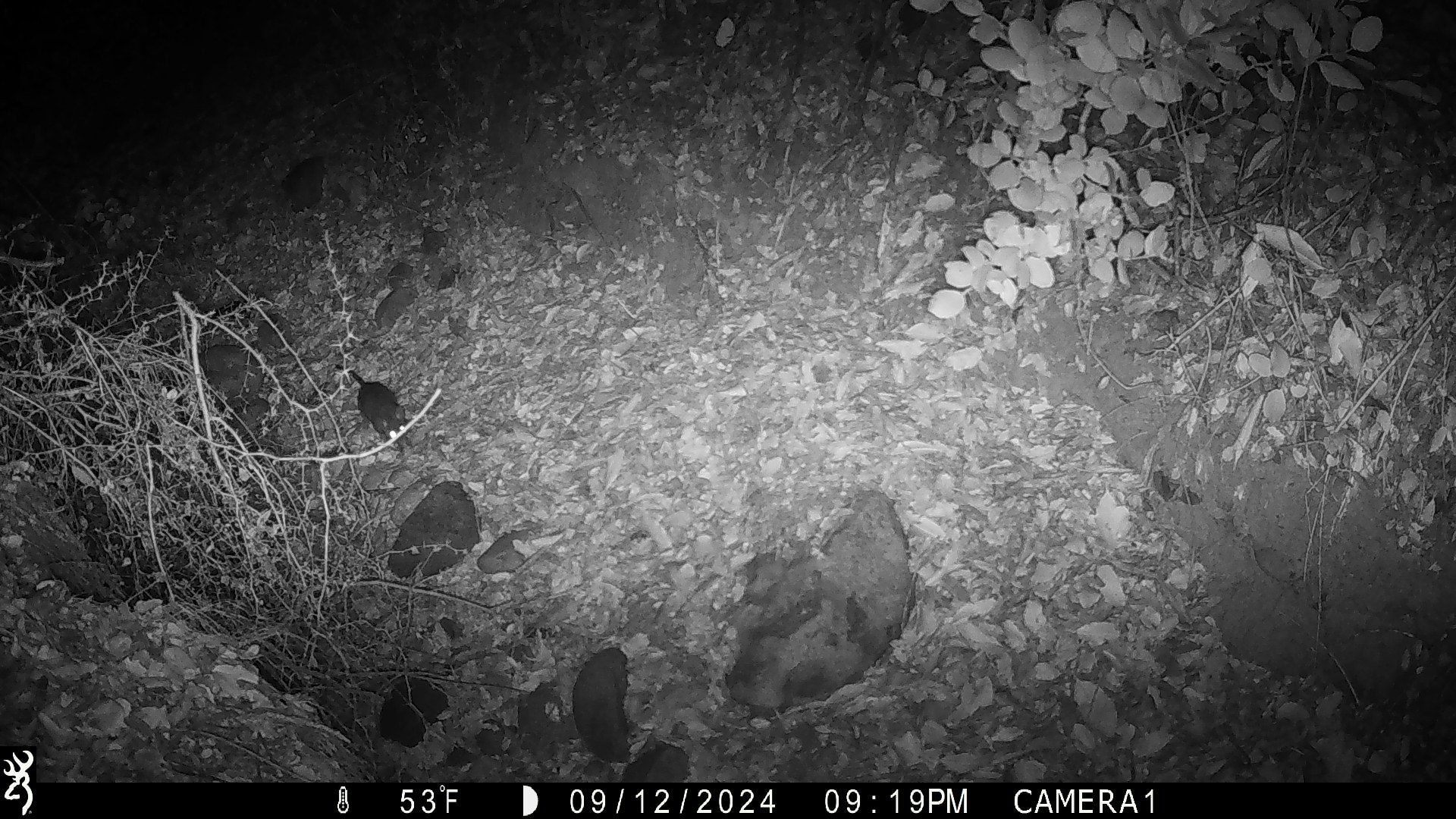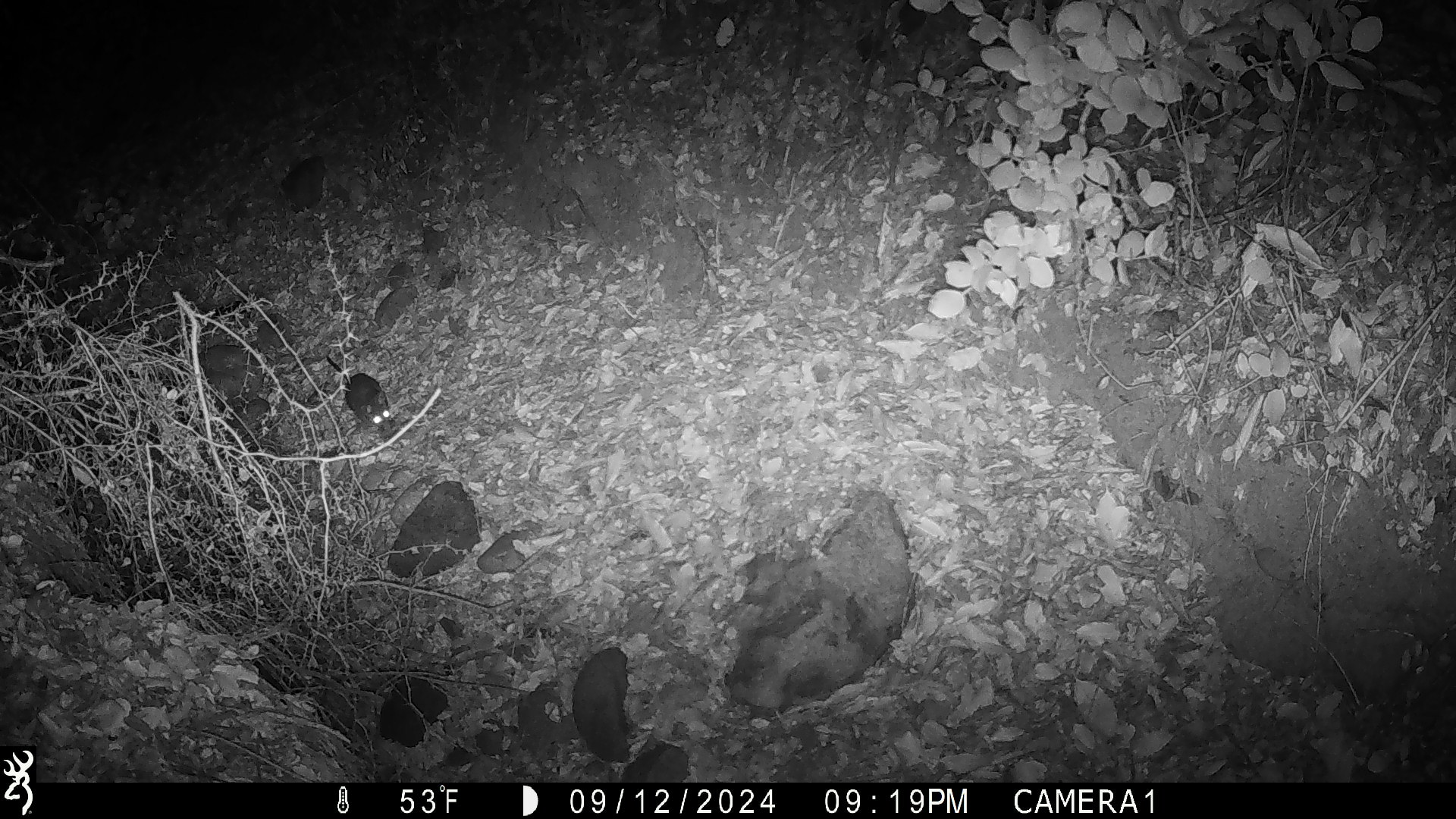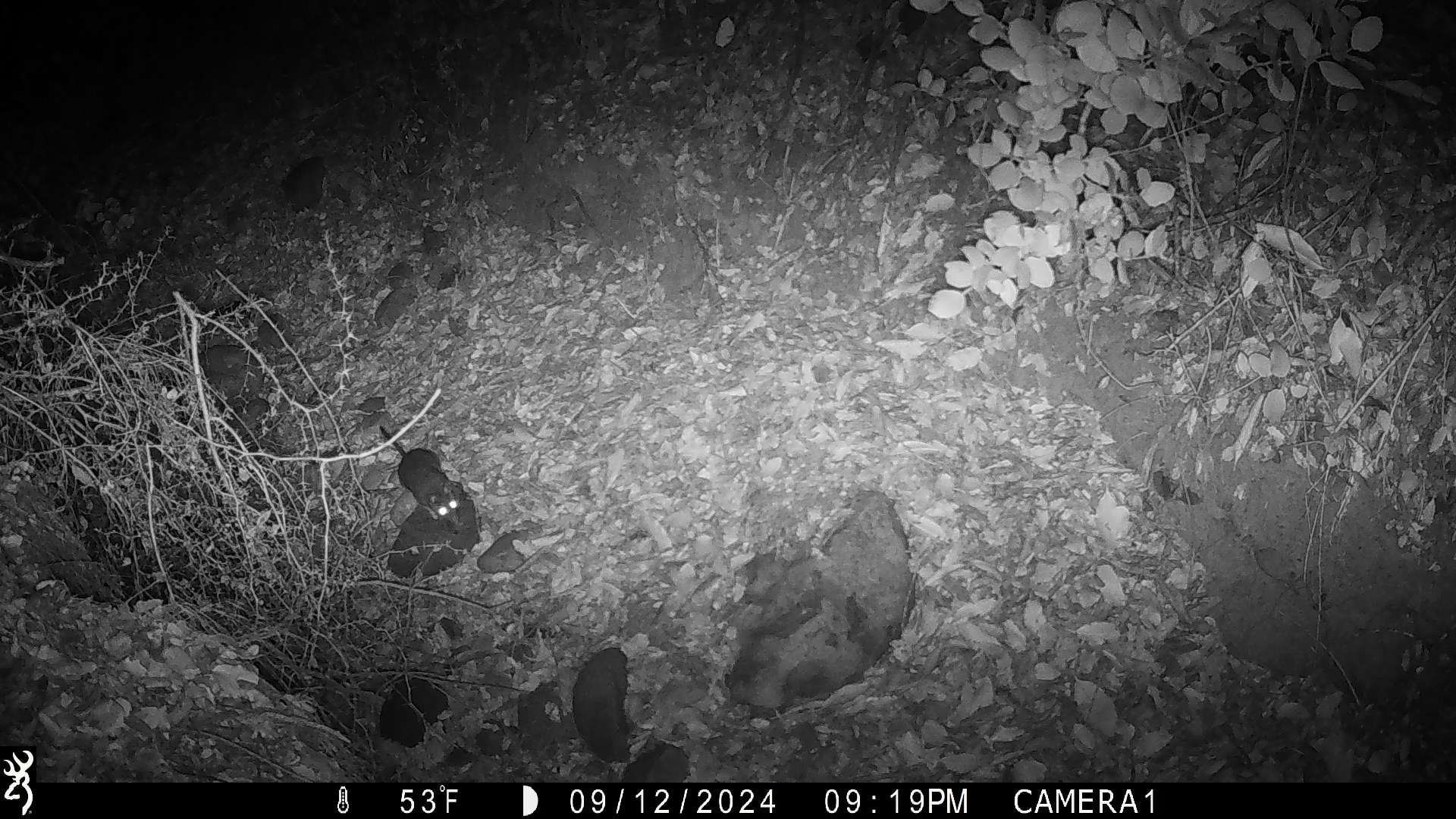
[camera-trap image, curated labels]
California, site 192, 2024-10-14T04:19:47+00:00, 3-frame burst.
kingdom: Animalia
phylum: Chordata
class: Mammalia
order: Rodentia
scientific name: Rodentia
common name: mouse or rat